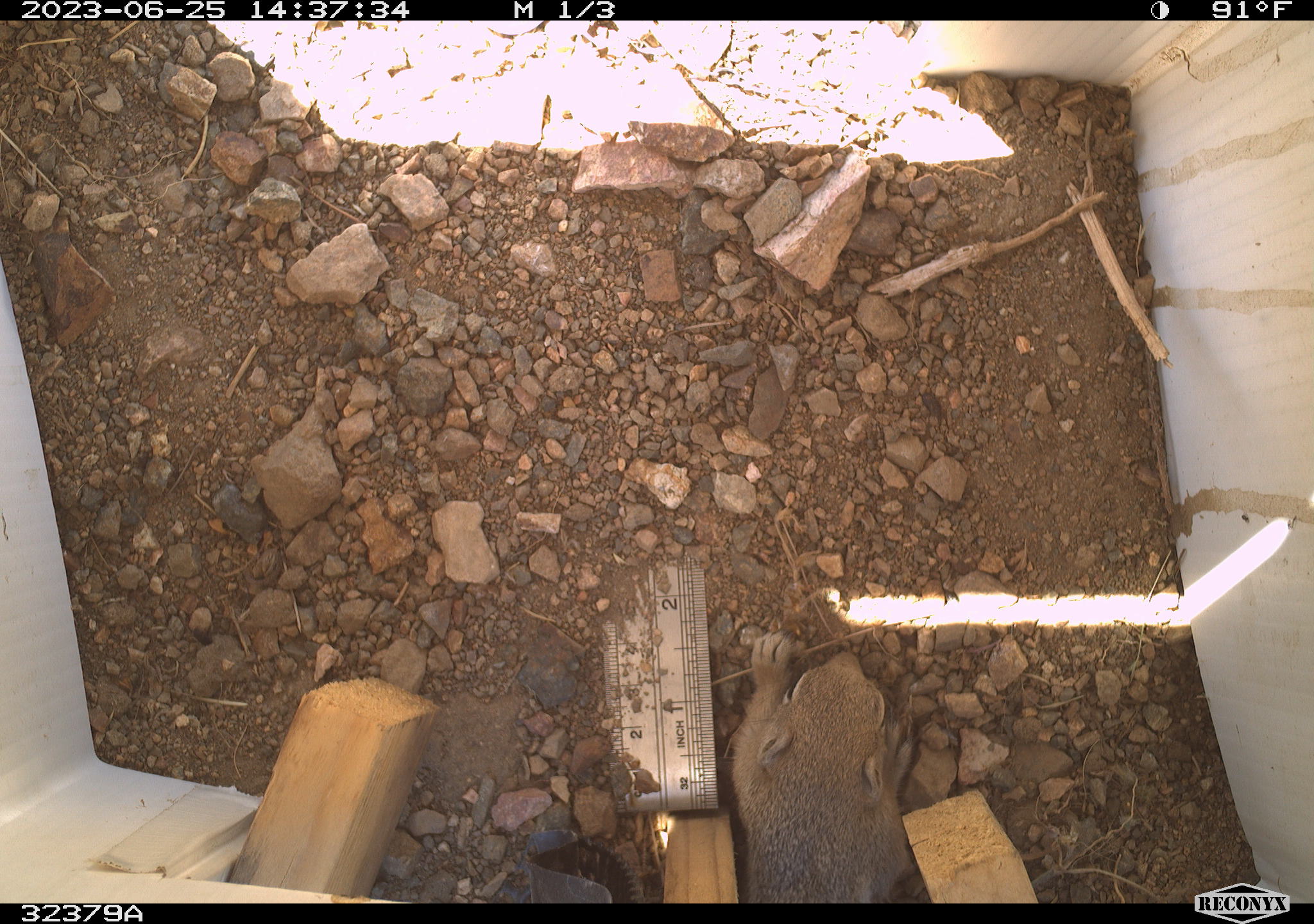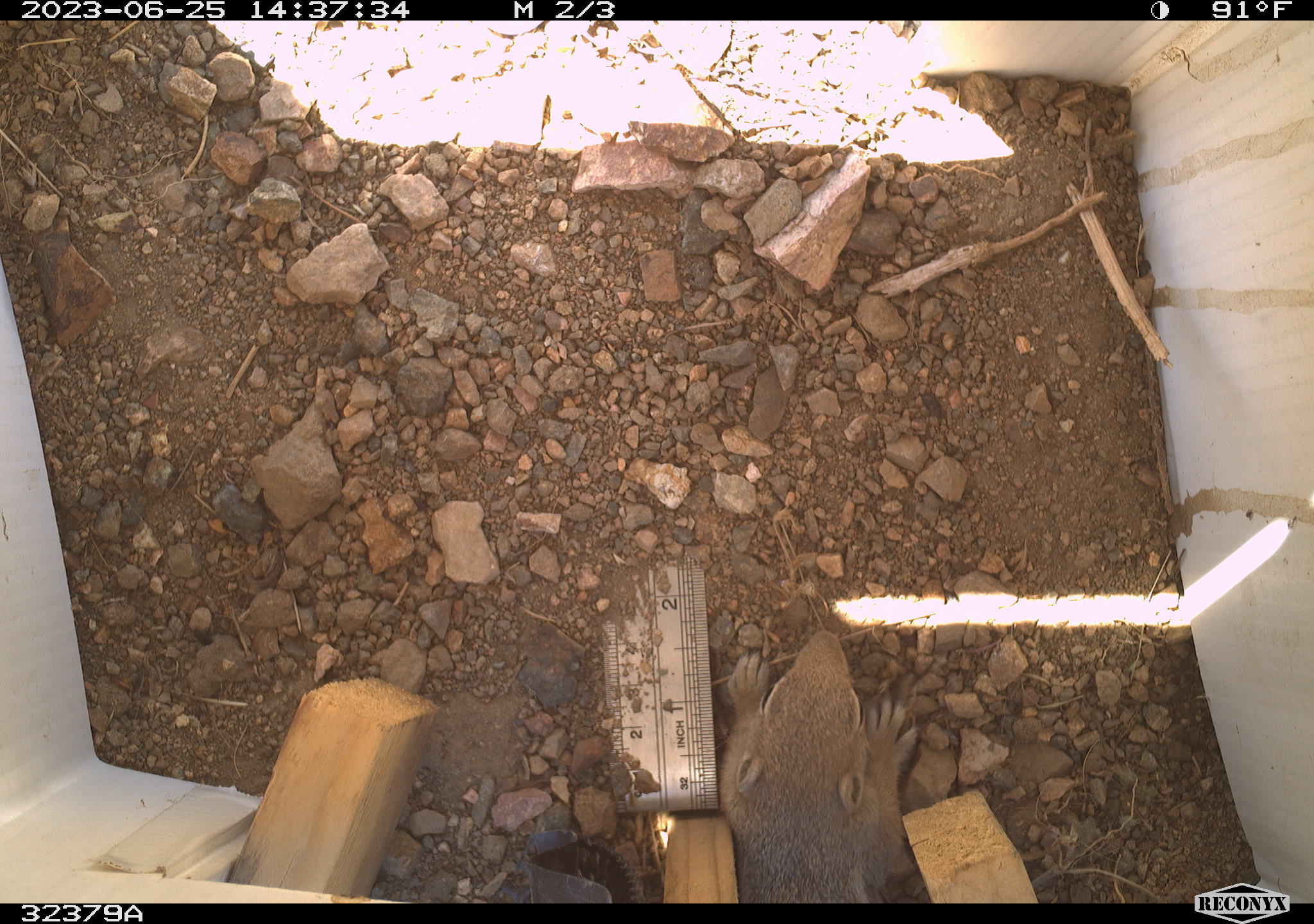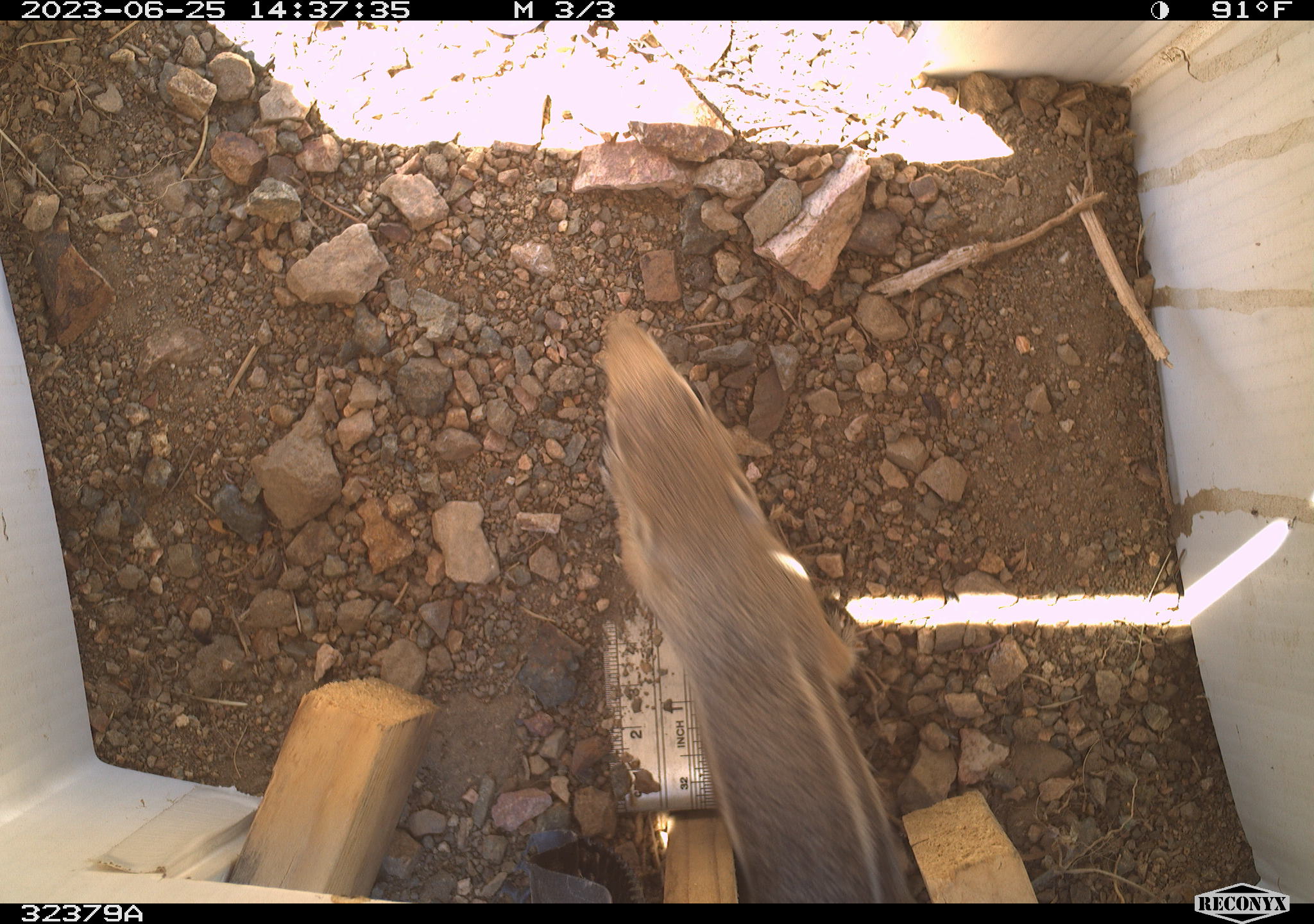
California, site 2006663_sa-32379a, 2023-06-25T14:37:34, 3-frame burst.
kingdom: Animalia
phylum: Chordata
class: Mammalia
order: Rodentia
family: Sciuridae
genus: Ammospermophilus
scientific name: Ammospermophilus leucurus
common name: white-tailed antelope squirrel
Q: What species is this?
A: White-tailed antelope squirrel (Ammospermophilus leucurus).